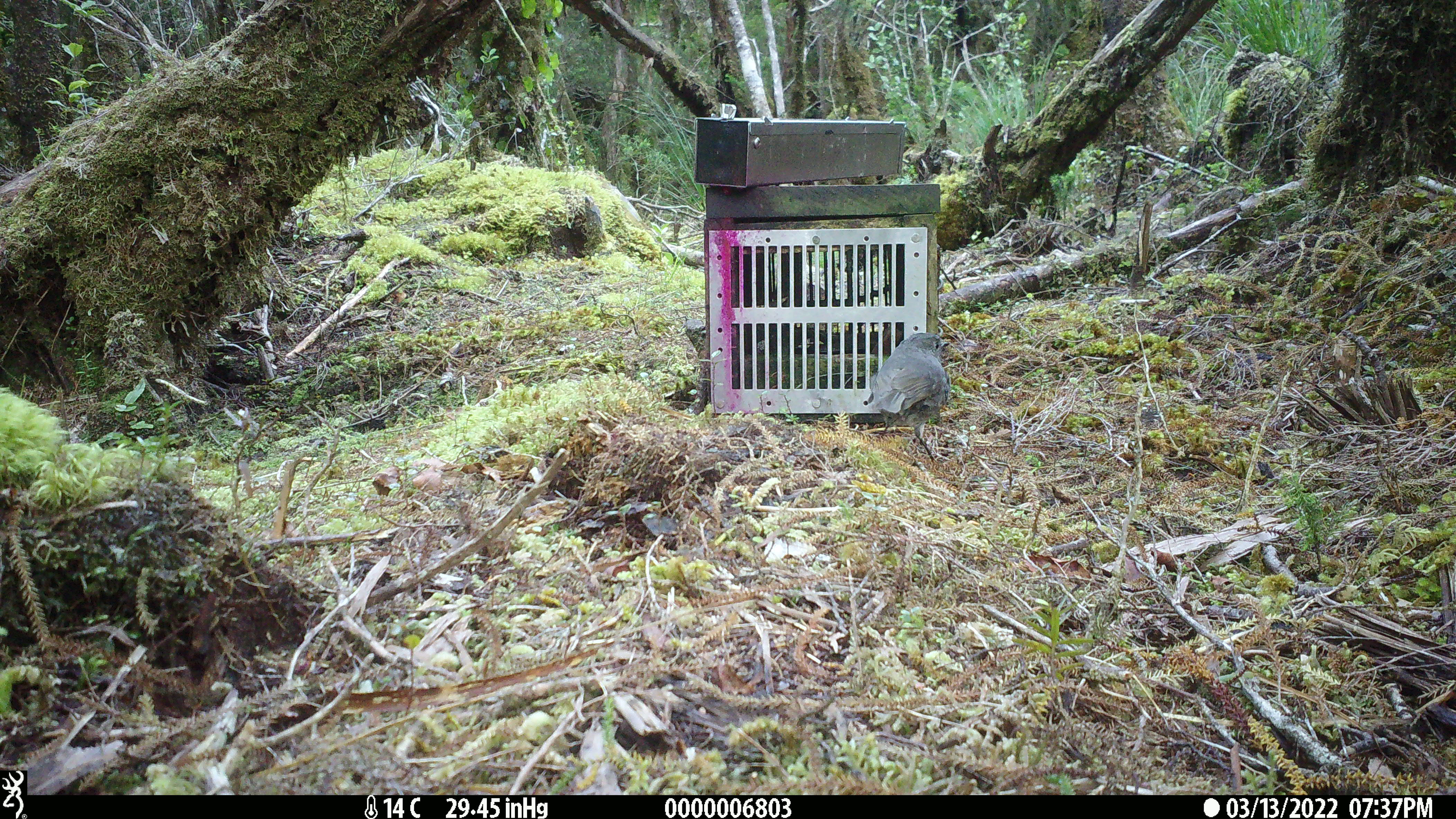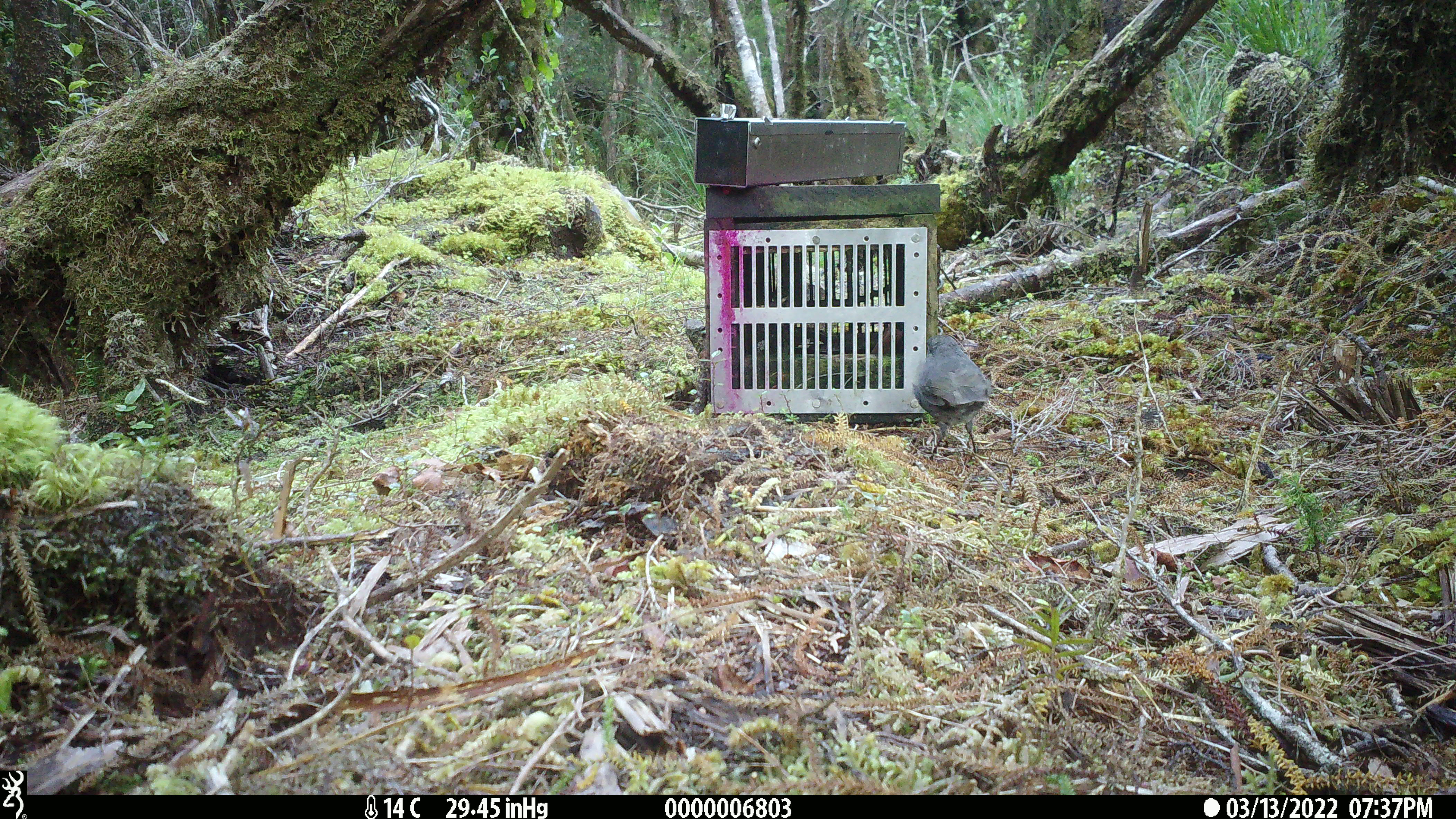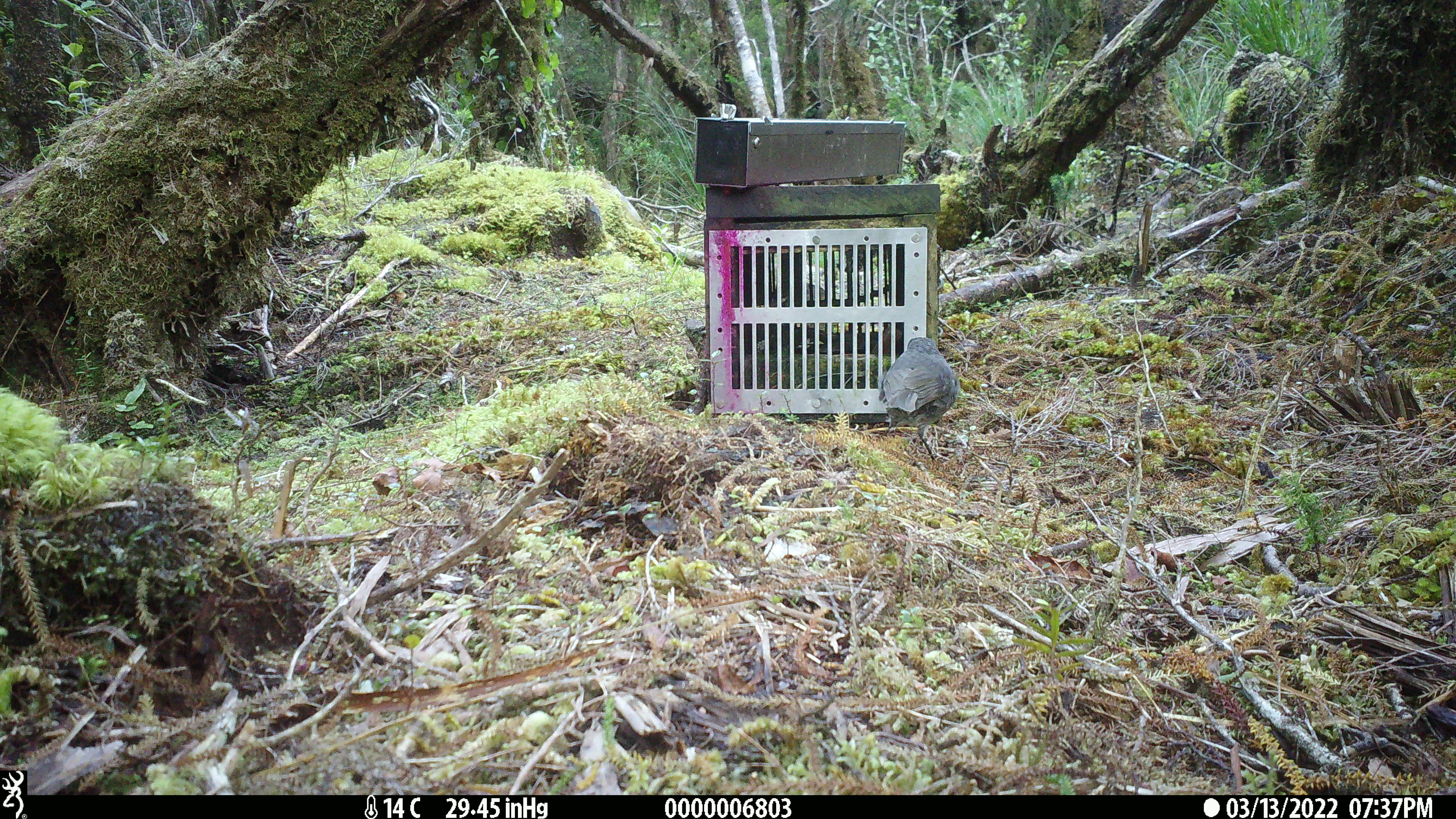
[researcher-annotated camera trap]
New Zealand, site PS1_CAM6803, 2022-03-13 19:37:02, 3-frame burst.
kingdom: Animalia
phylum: Chordata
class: Aves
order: Passeriformes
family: Petroicidae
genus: Petroica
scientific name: Petroica australis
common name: new zealand robin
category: robin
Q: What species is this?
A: Robin (new zealand robin) (Petroica australis).